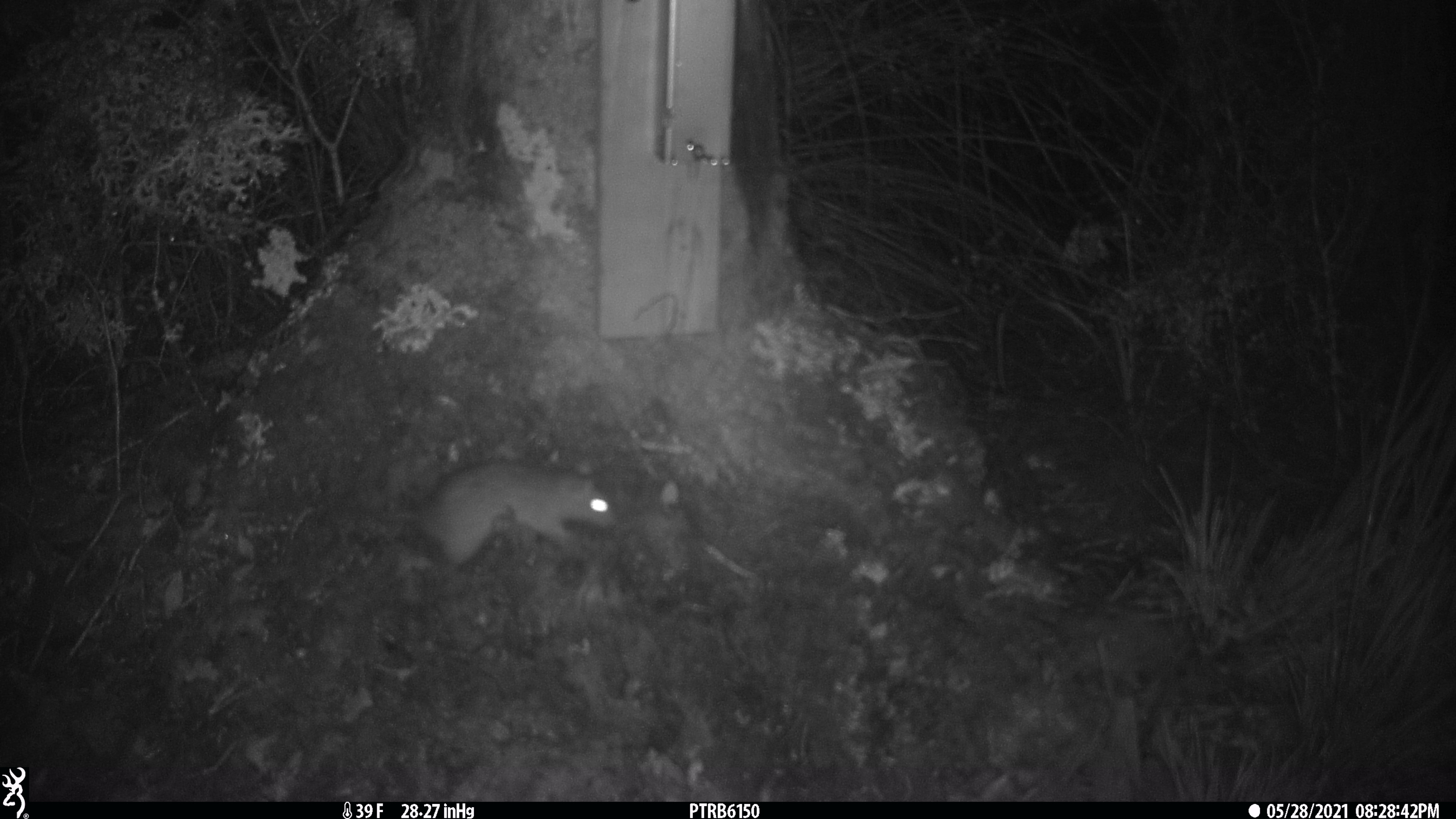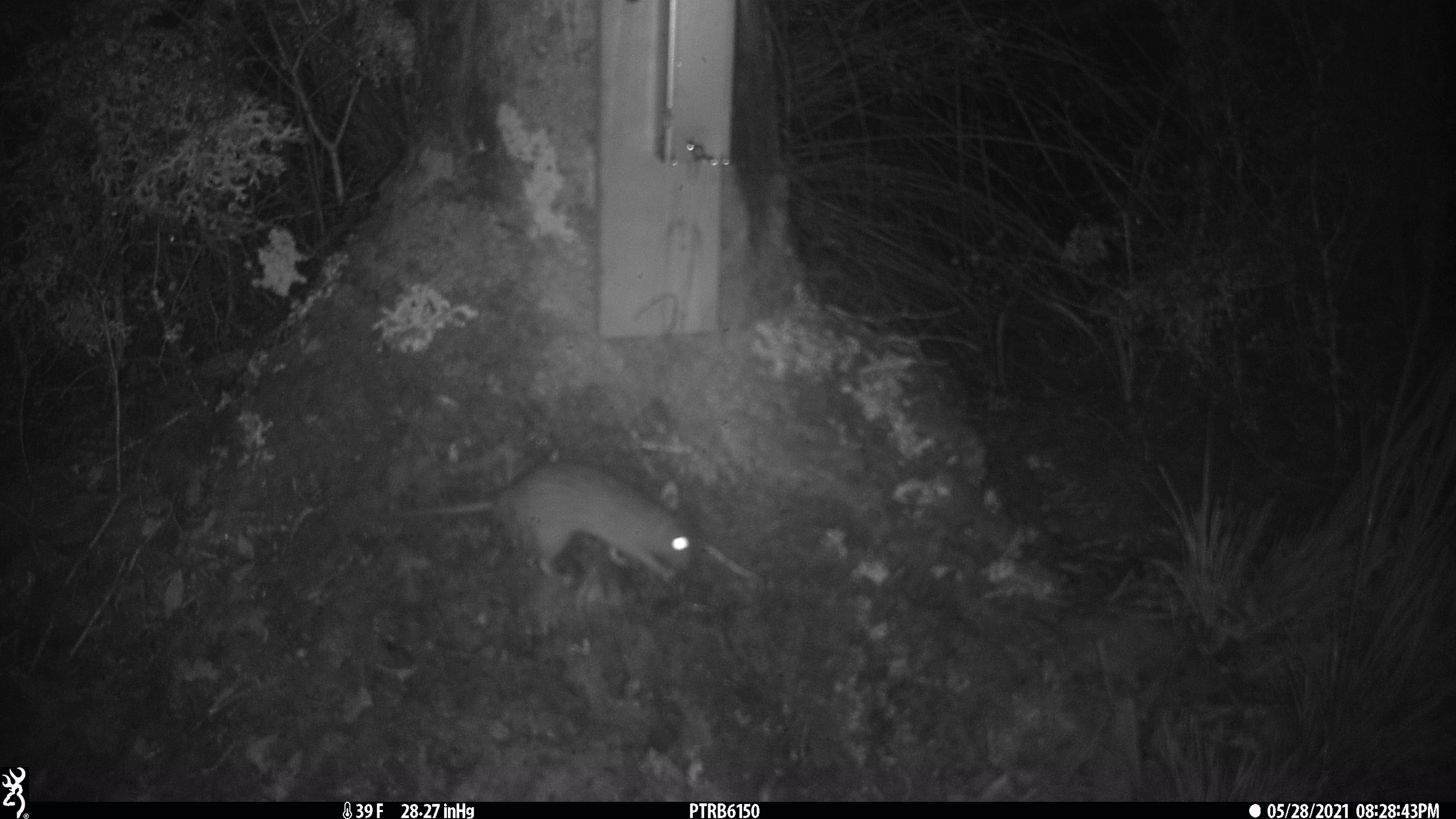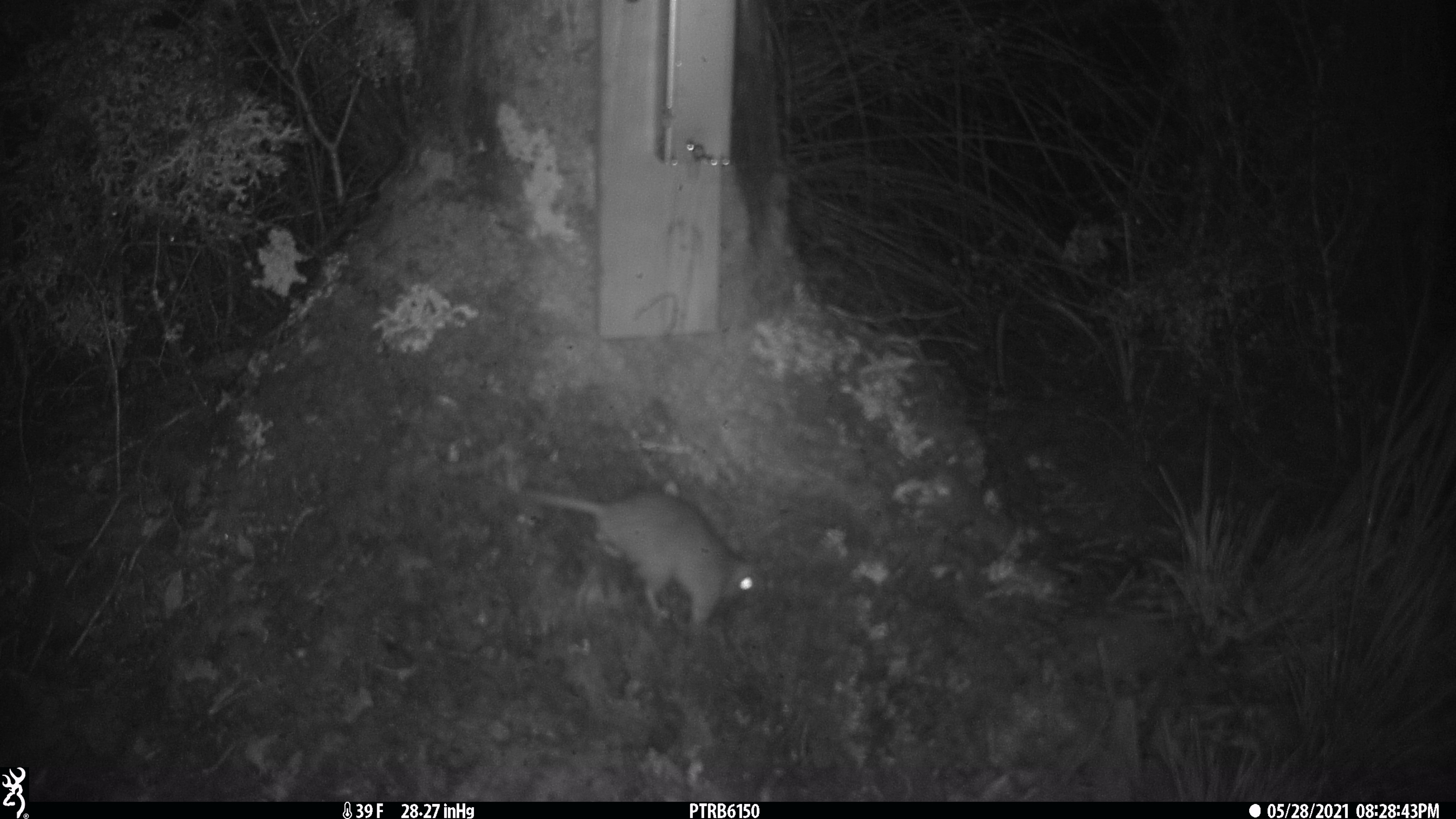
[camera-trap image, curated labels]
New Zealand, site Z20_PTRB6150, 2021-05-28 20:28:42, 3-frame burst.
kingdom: Animalia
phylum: Chordata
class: Mammalia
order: Rodentia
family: Muridae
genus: Rattus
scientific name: Rattus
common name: rat